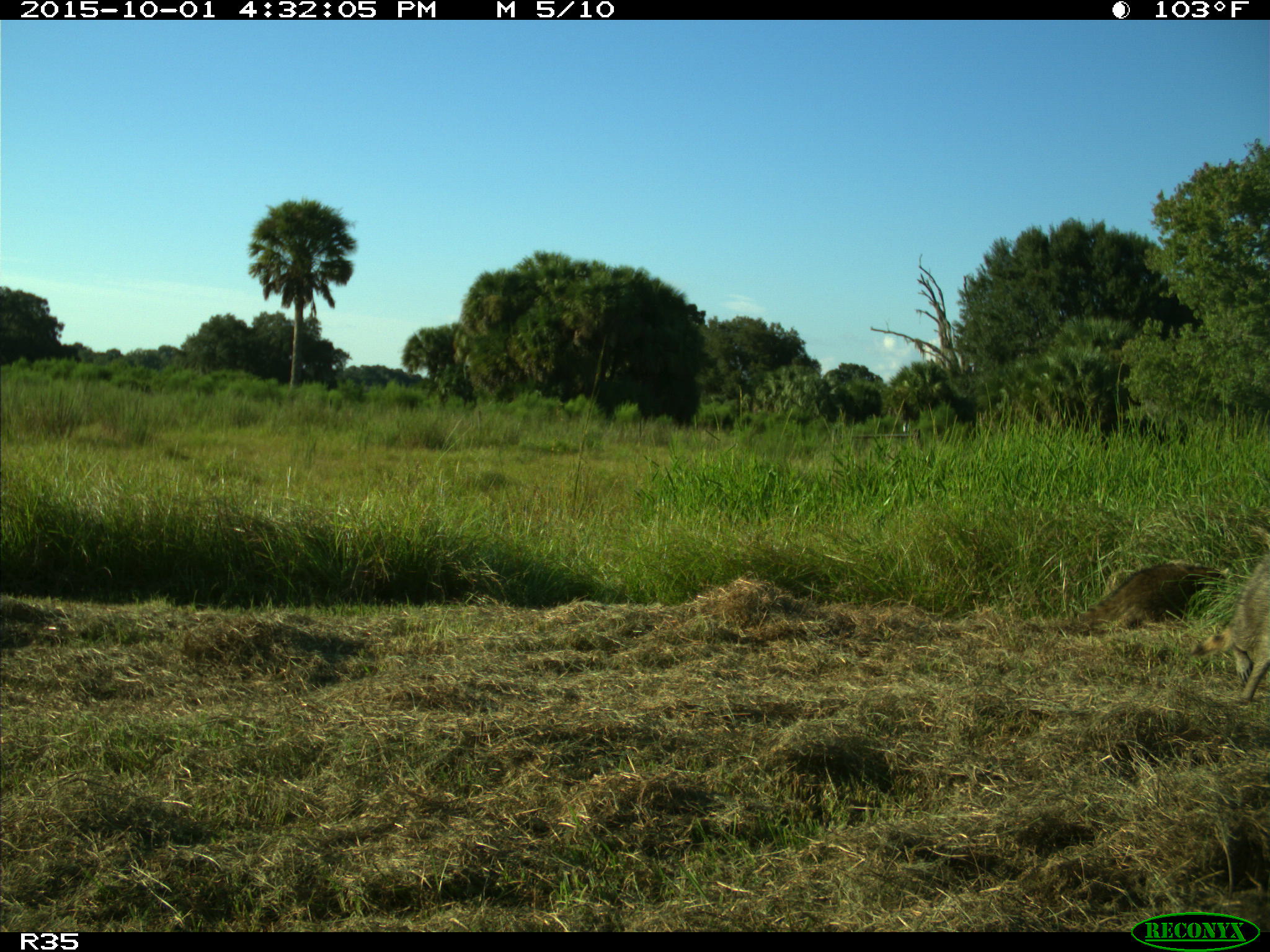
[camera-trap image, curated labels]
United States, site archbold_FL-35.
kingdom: Animalia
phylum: Chordata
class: Mammalia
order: Carnivora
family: Procyonidae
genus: Procyon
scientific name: Procyon lotor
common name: common raccoon